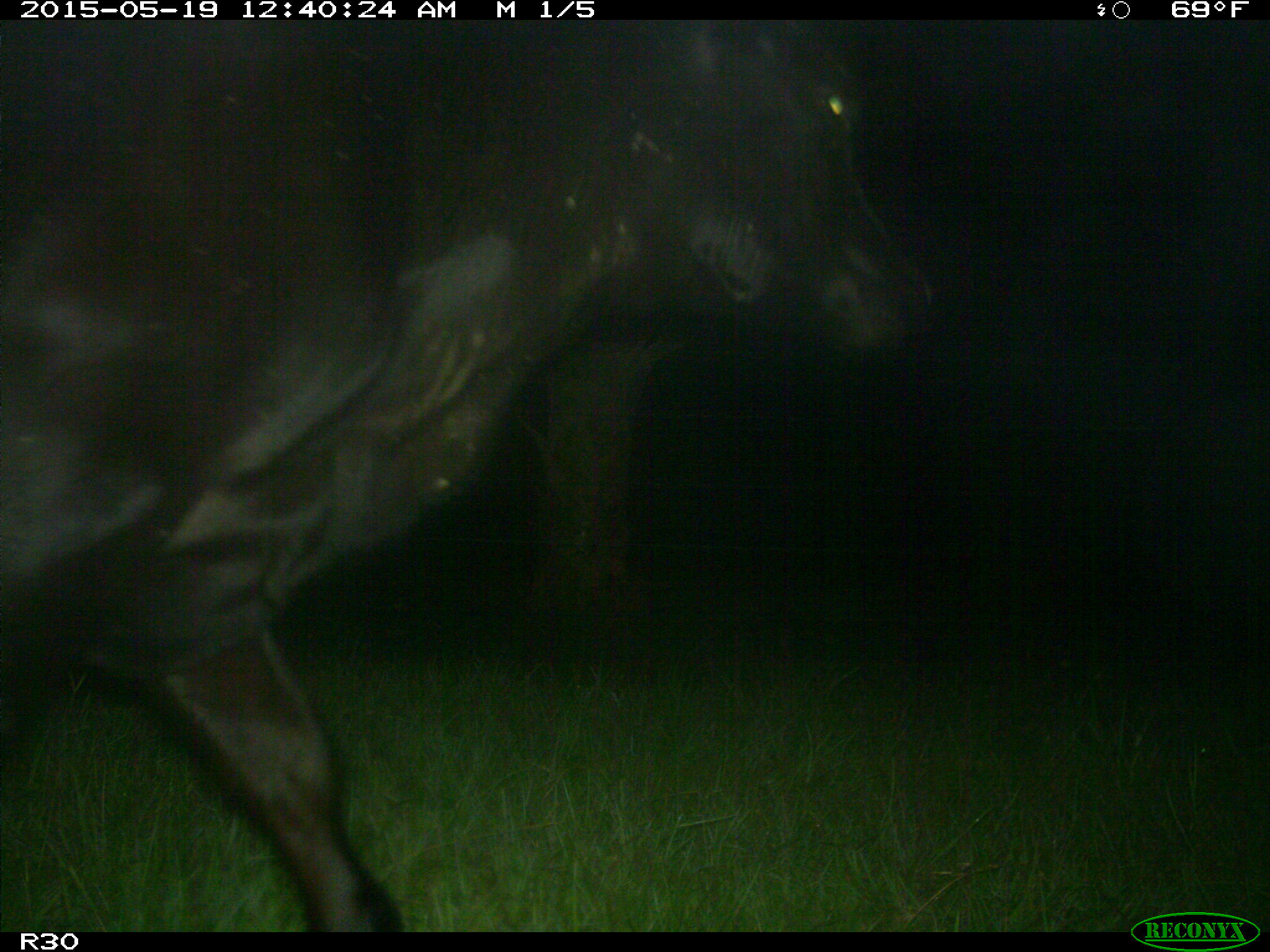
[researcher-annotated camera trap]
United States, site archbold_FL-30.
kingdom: Animalia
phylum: Chordata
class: Mammalia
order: Artiodactyla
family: Bovidae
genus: Bos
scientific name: Bos taurus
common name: domestic cow